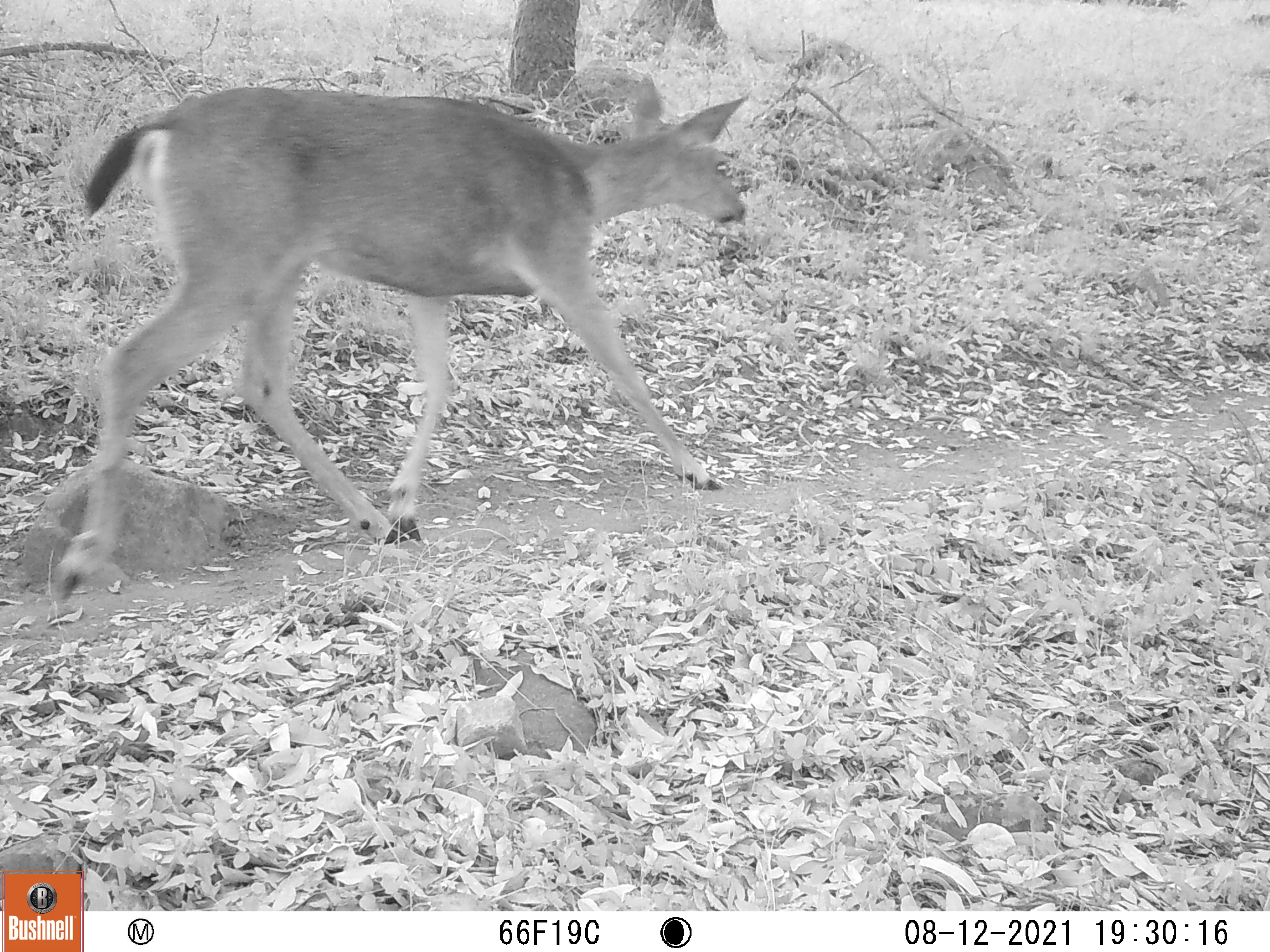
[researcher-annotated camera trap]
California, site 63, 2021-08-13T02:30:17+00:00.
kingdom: Animalia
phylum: Chordata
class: Mammalia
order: Artiodactyla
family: Cervidae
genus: Odocoileus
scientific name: Odocoileus hemionus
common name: mule deer